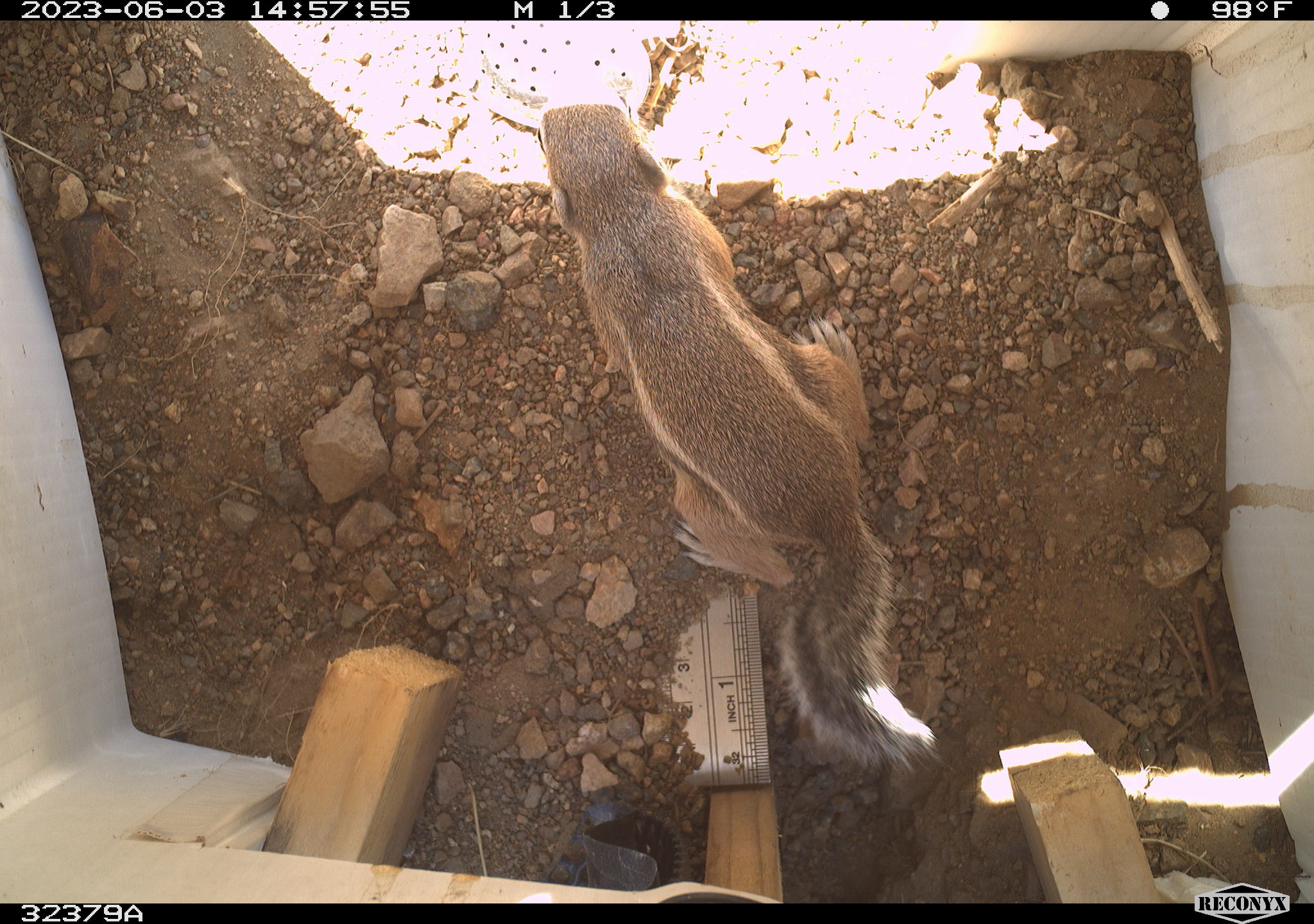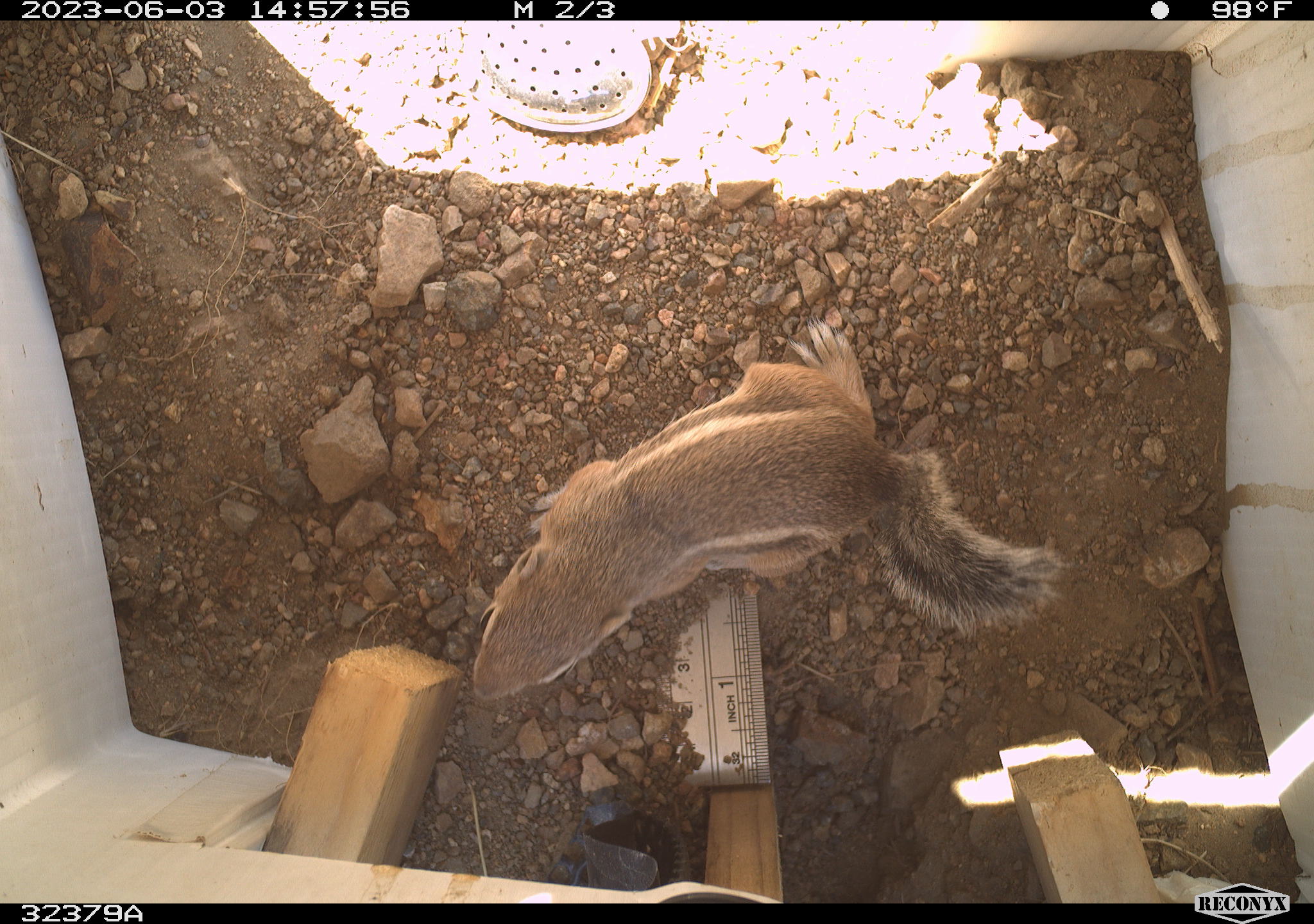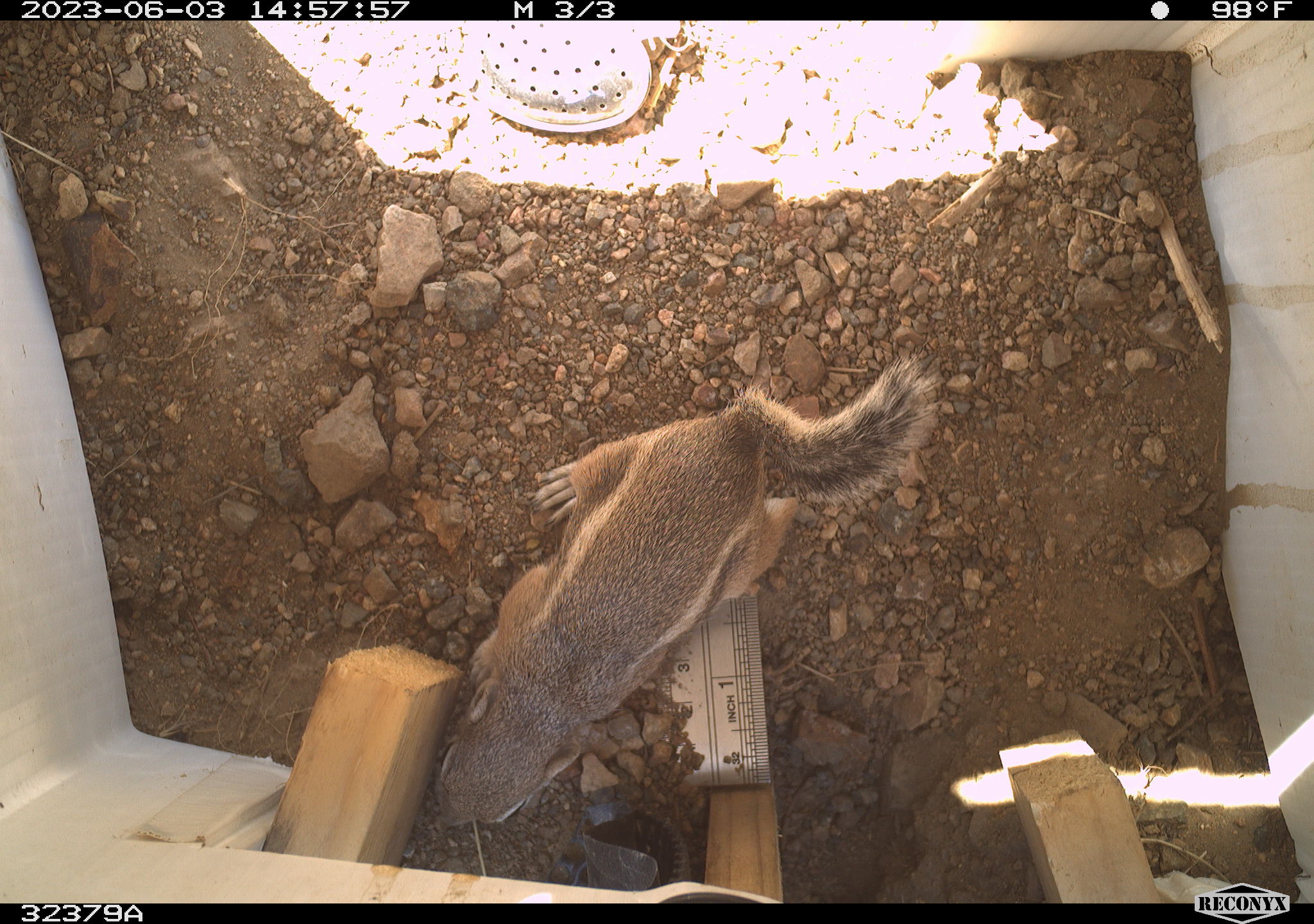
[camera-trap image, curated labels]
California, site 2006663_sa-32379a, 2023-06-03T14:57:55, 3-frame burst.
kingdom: Animalia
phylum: Chordata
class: Mammalia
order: Rodentia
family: Sciuridae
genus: Ammospermophilus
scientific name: Ammospermophilus leucurus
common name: white-tailed antelope squirrel